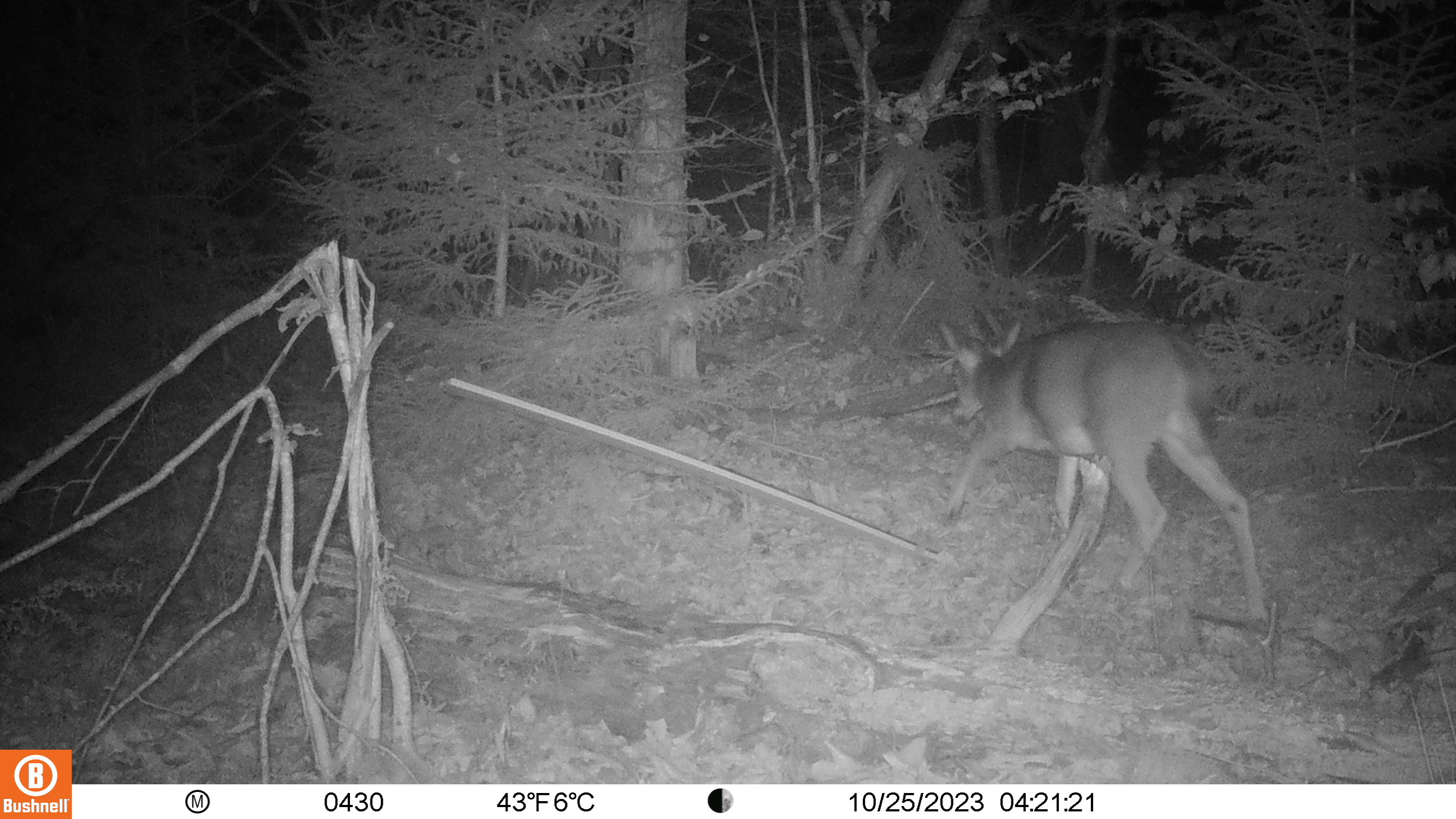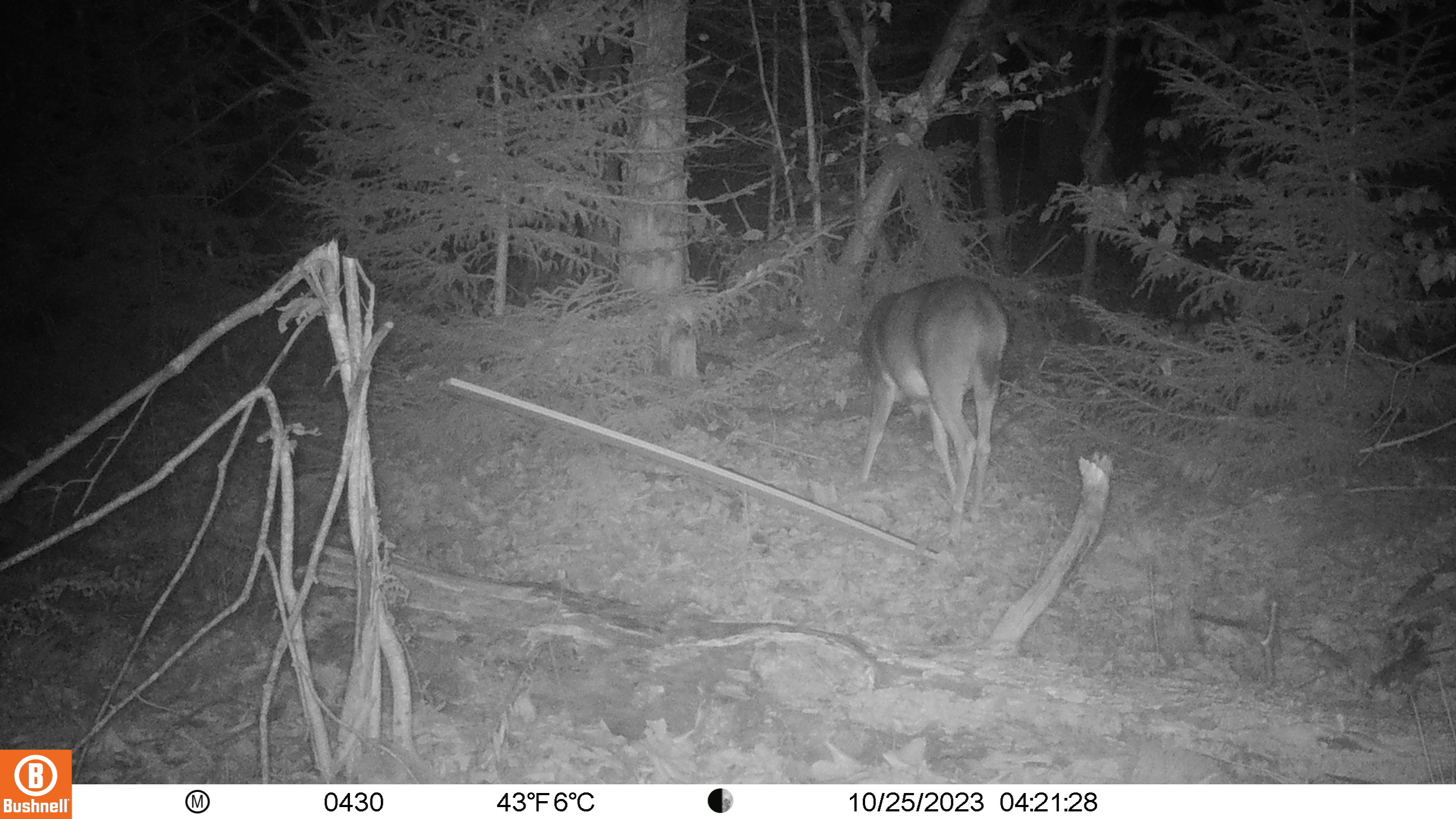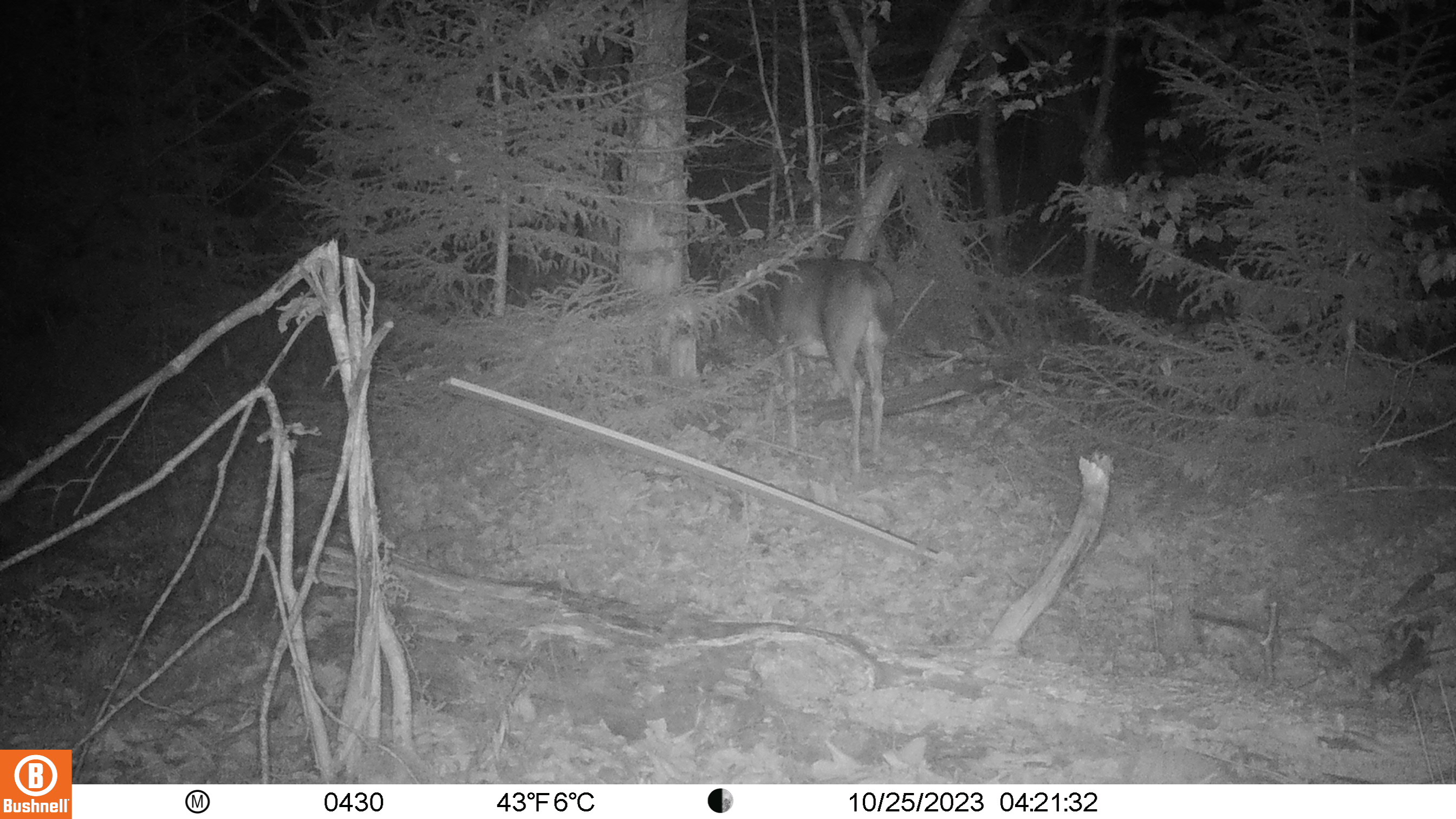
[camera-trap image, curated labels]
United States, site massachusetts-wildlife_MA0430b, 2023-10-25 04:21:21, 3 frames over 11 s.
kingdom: Animalia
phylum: Chordata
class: Mammalia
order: Artiodactyla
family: Cervidae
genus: Odocoileus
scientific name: Odocoileus virginianus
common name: white-tailed deer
White-tailed deer (Odocoileus virginianus).